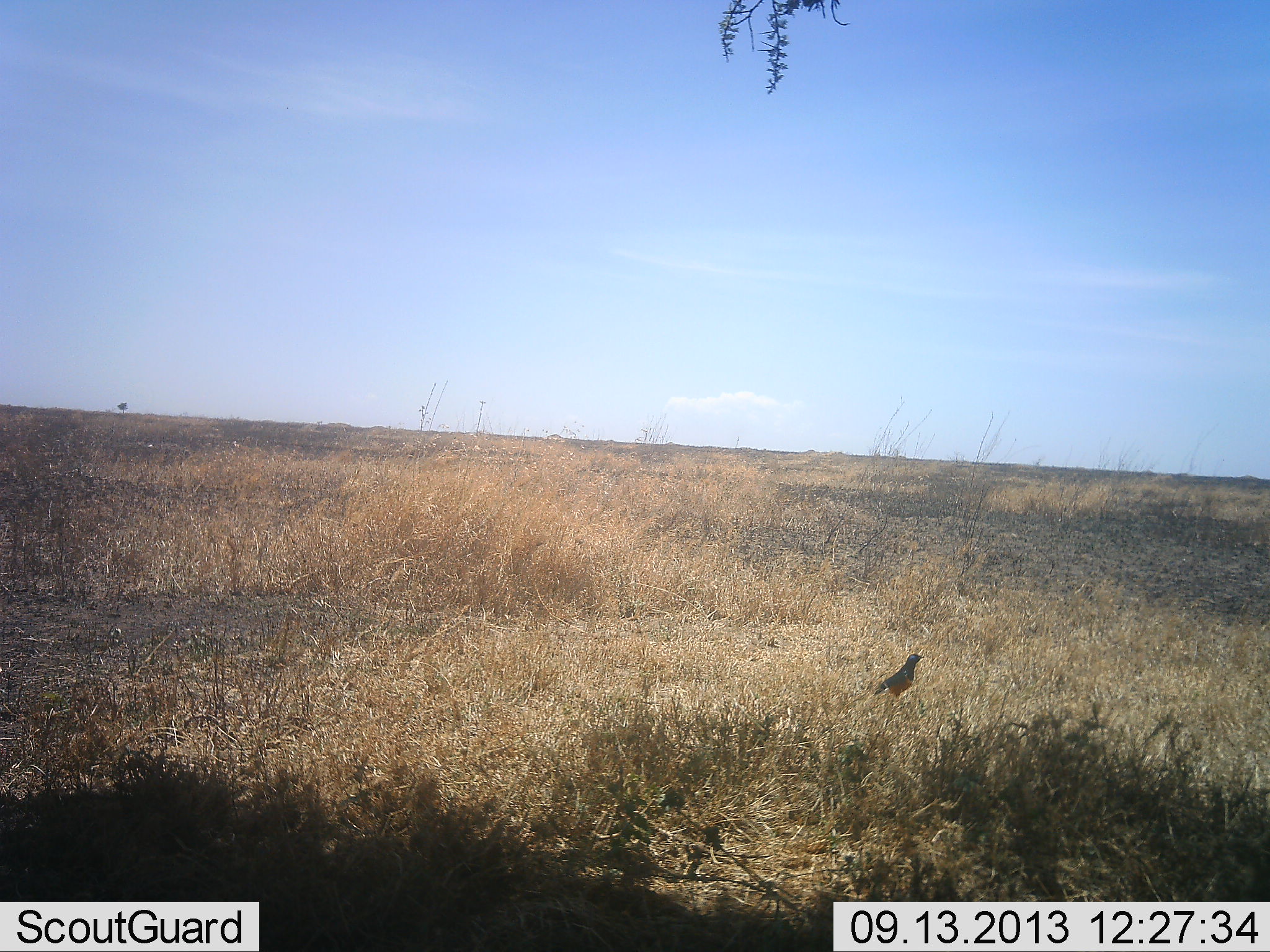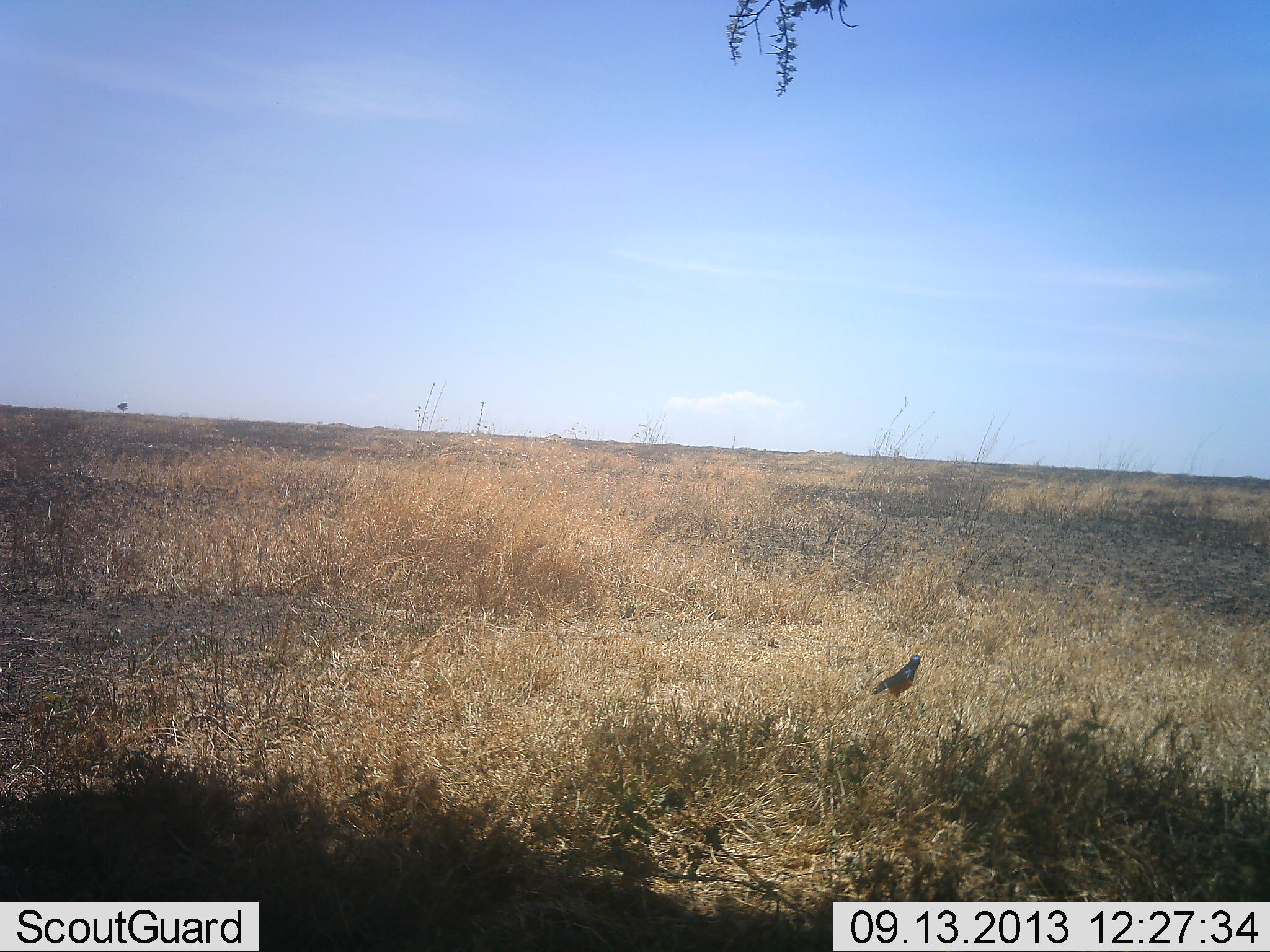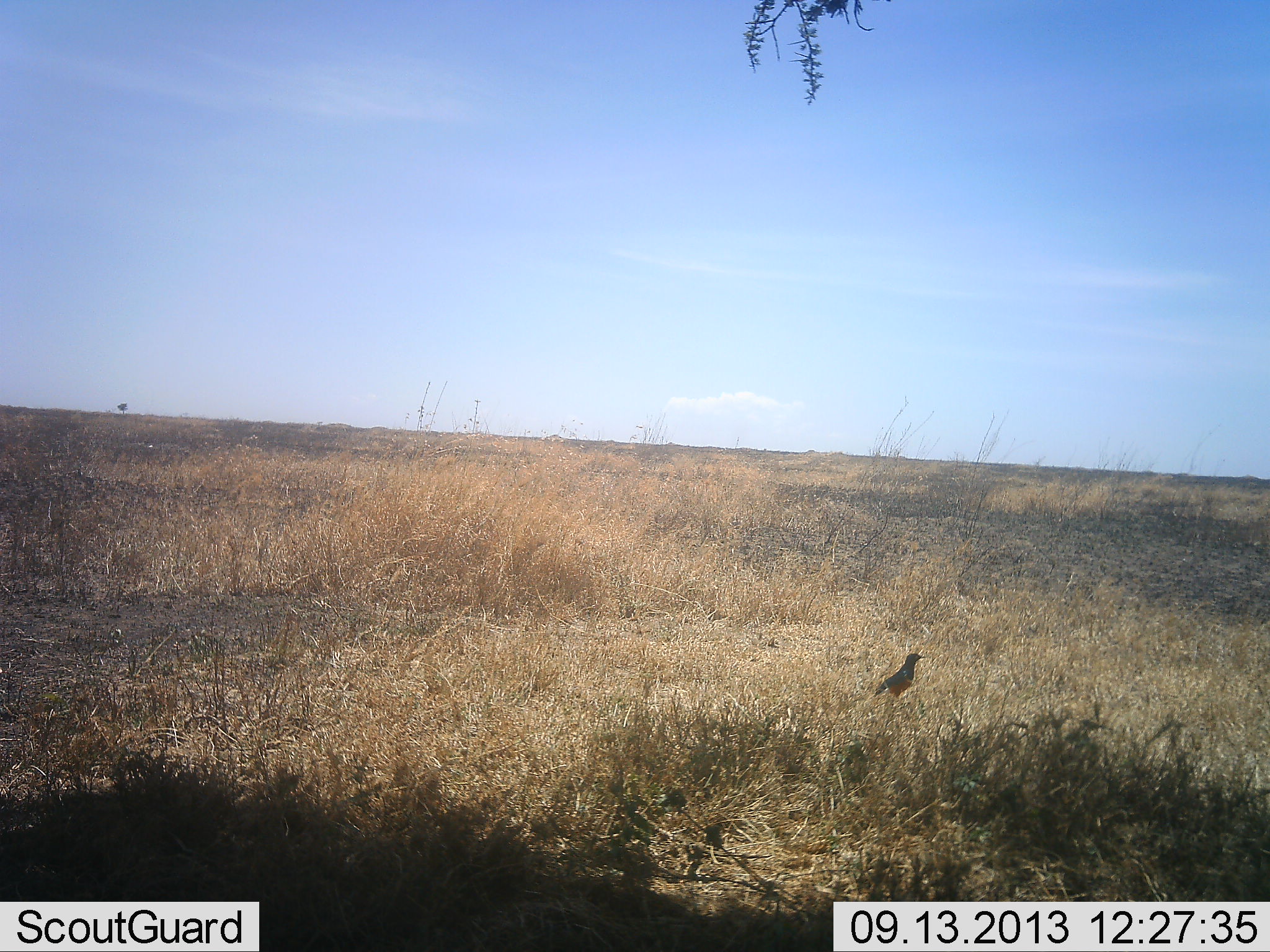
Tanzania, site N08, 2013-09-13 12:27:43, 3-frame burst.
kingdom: Animalia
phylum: Chordata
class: Aves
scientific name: Aves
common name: bird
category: otherbird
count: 1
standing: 94%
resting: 9%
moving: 0%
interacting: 0%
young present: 0%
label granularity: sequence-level